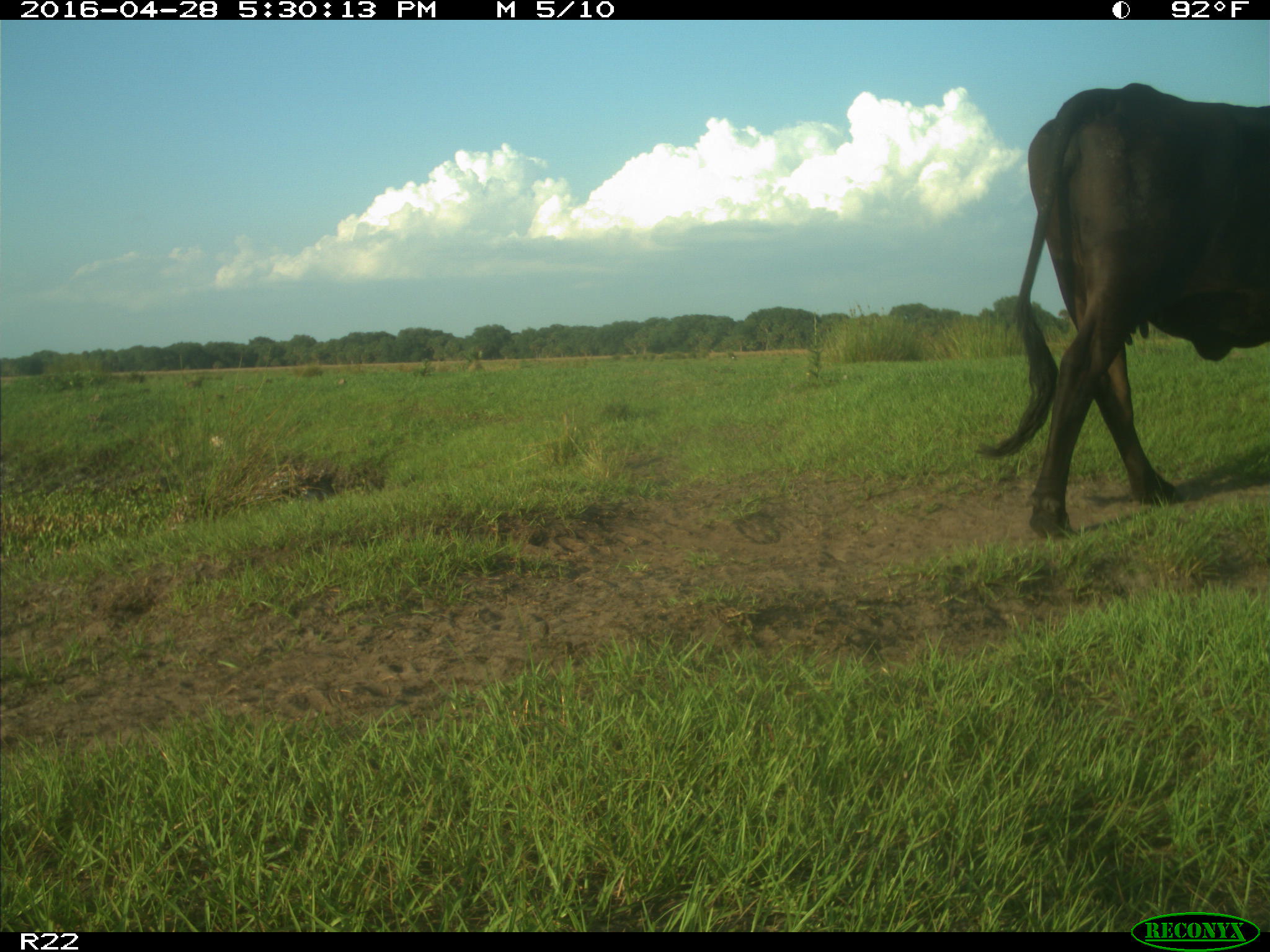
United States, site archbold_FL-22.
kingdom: Animalia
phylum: Chordata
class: Mammalia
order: Artiodactyla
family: Bovidae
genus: Bos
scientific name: Bos taurus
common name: domestic cow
Bos taurus (domestic cow).